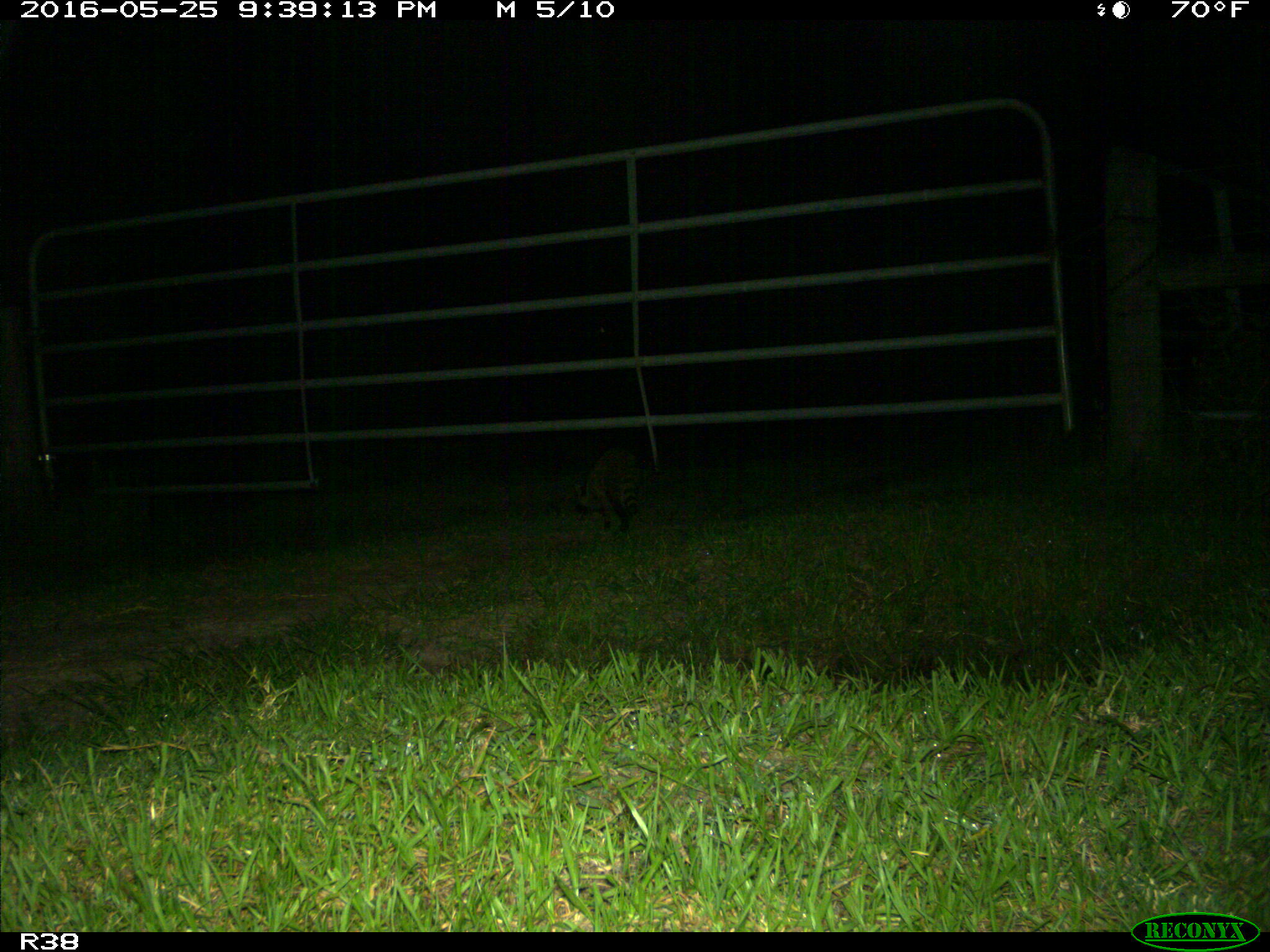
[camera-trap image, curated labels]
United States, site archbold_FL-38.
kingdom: Animalia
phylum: Chordata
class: Mammalia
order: Carnivora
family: Procyonidae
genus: Procyon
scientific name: Procyon lotor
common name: common raccoon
Procyon lotor (common raccoon).